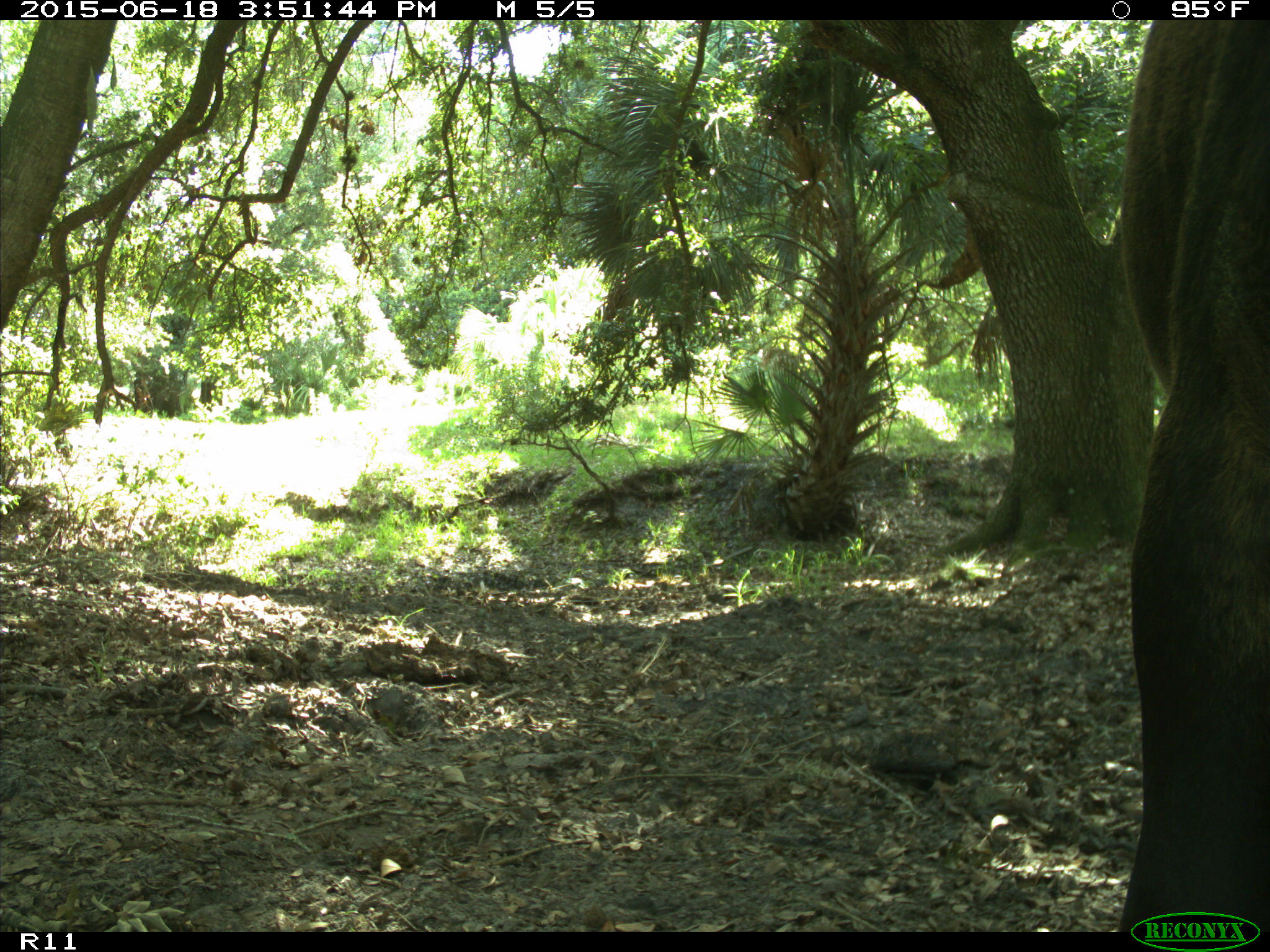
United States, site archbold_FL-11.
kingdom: Animalia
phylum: Chordata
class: Mammalia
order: Artiodactyla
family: Bovidae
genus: Bos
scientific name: Bos taurus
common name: domestic cow